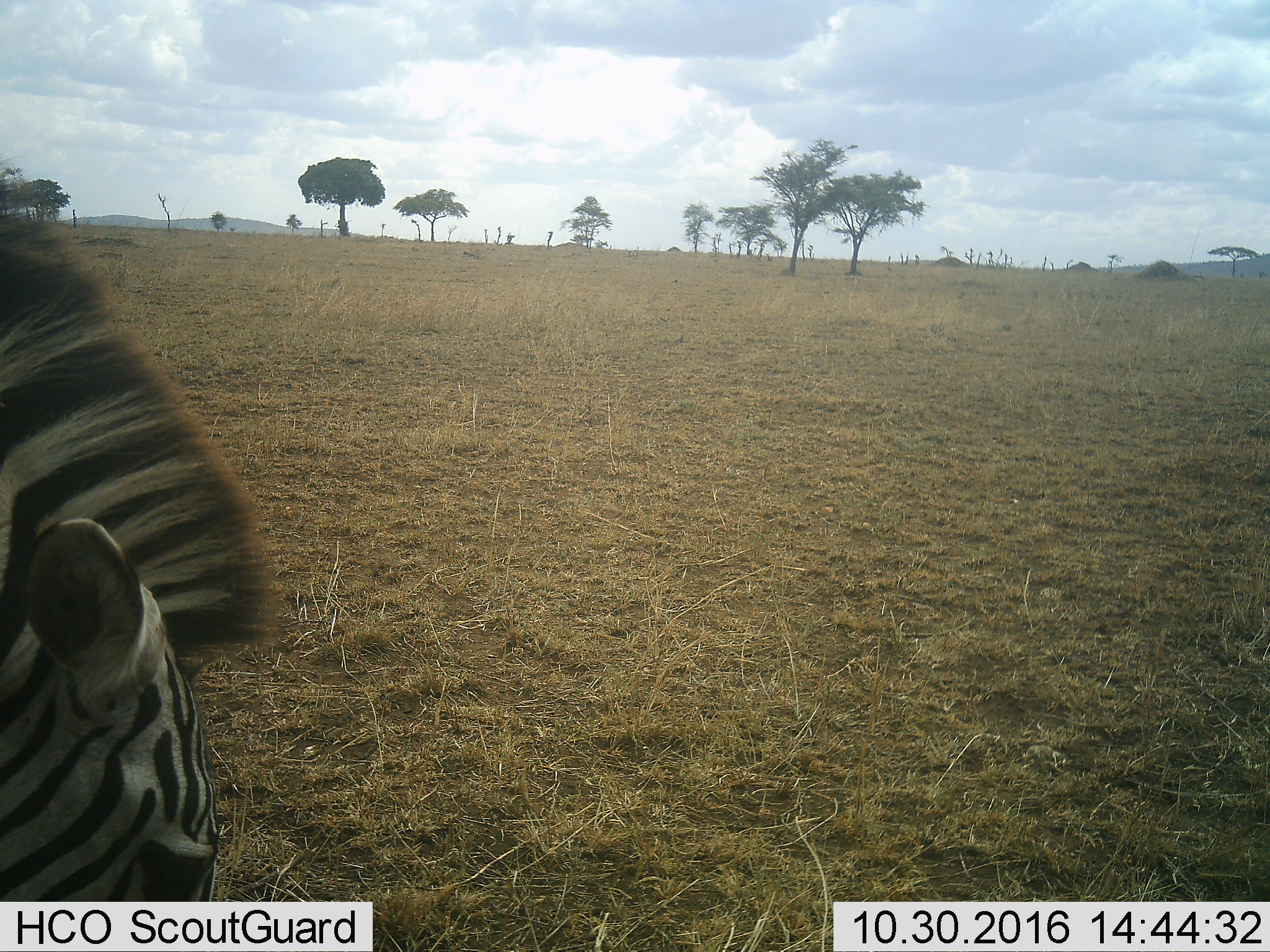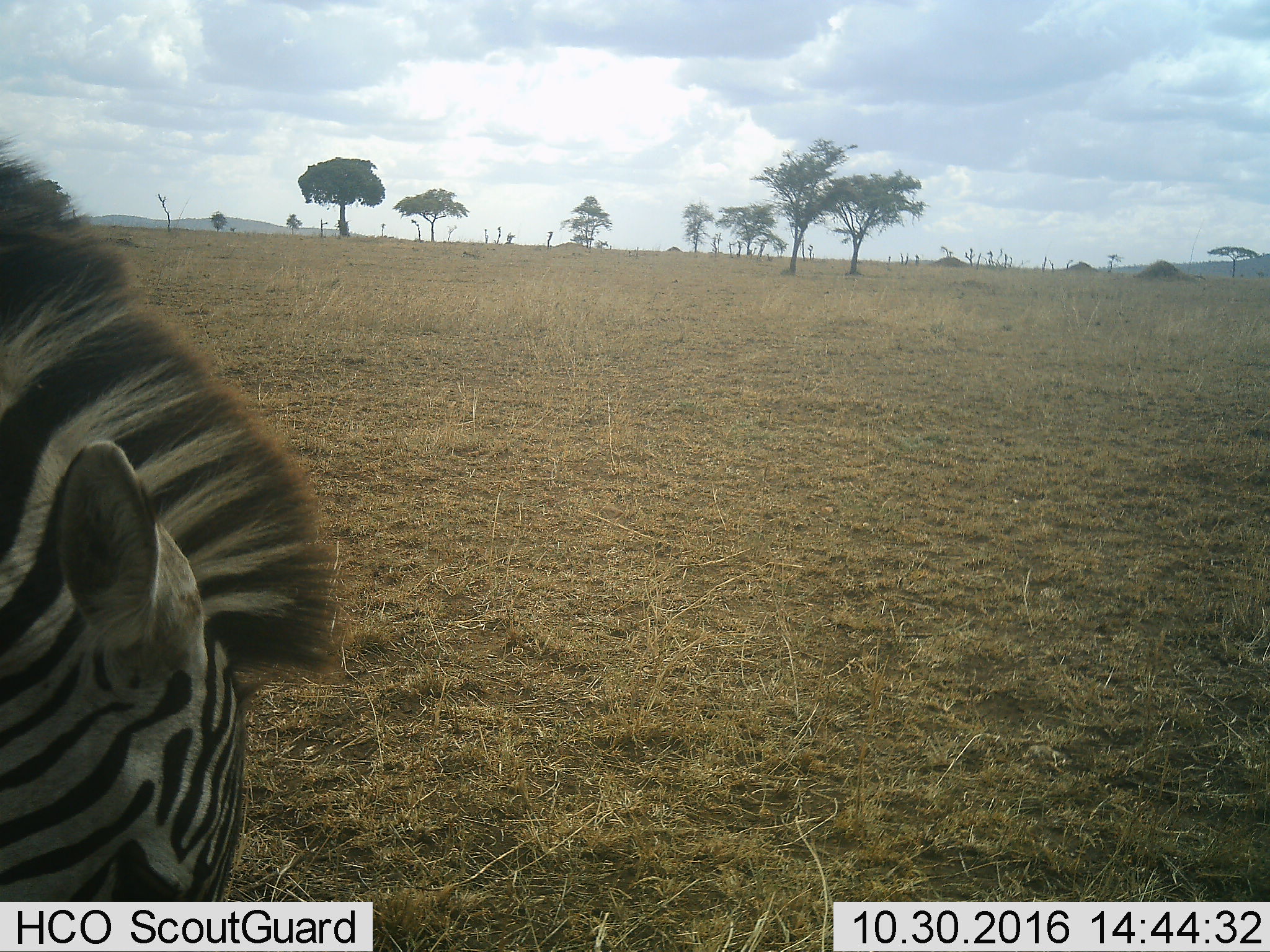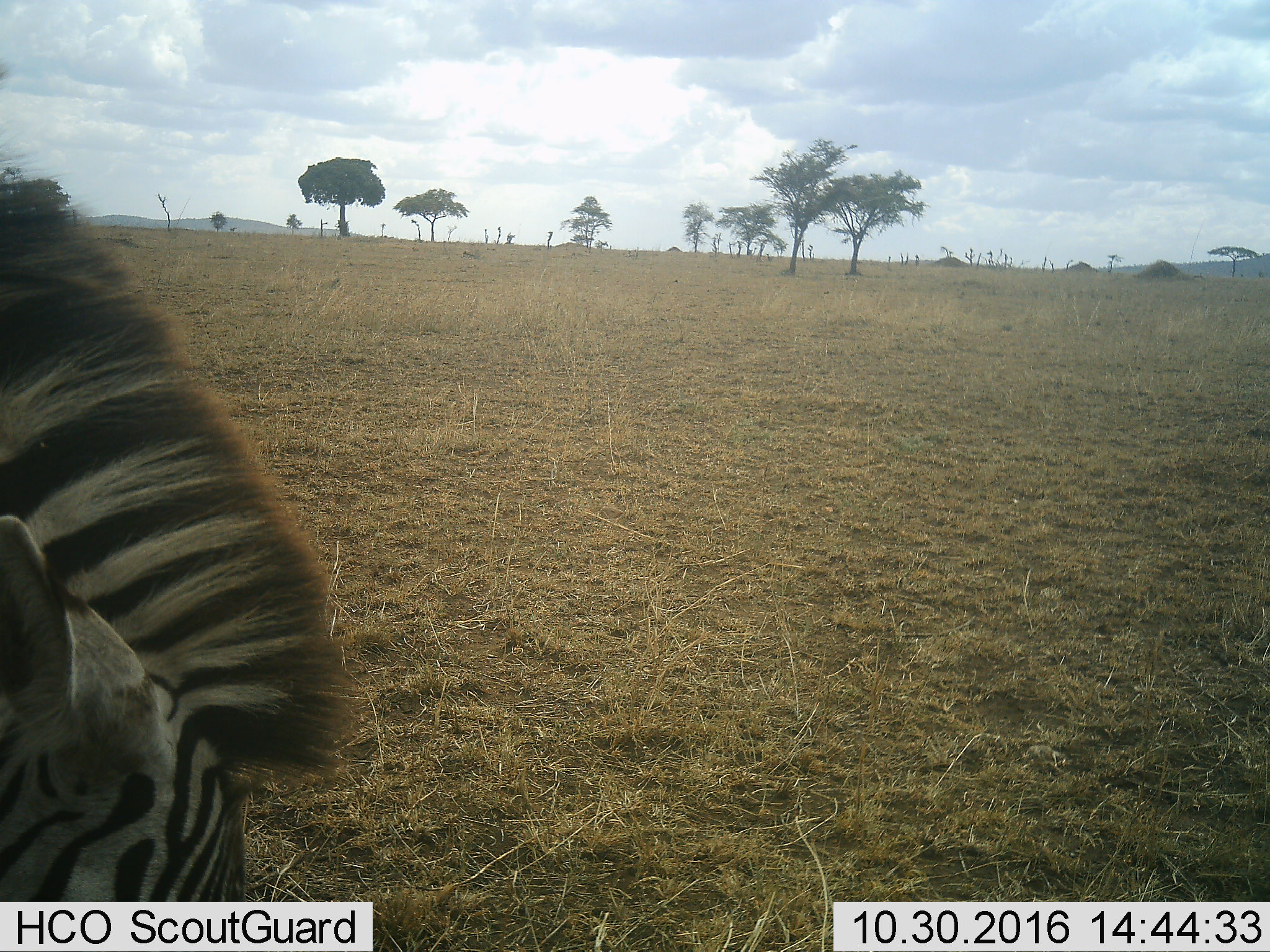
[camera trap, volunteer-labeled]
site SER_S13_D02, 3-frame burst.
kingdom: Animalia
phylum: Chordata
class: Mammalia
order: Perissodactyla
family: Equidae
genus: Equus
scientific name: Equus quagga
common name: plains zebra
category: zebraplains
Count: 1.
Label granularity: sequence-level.